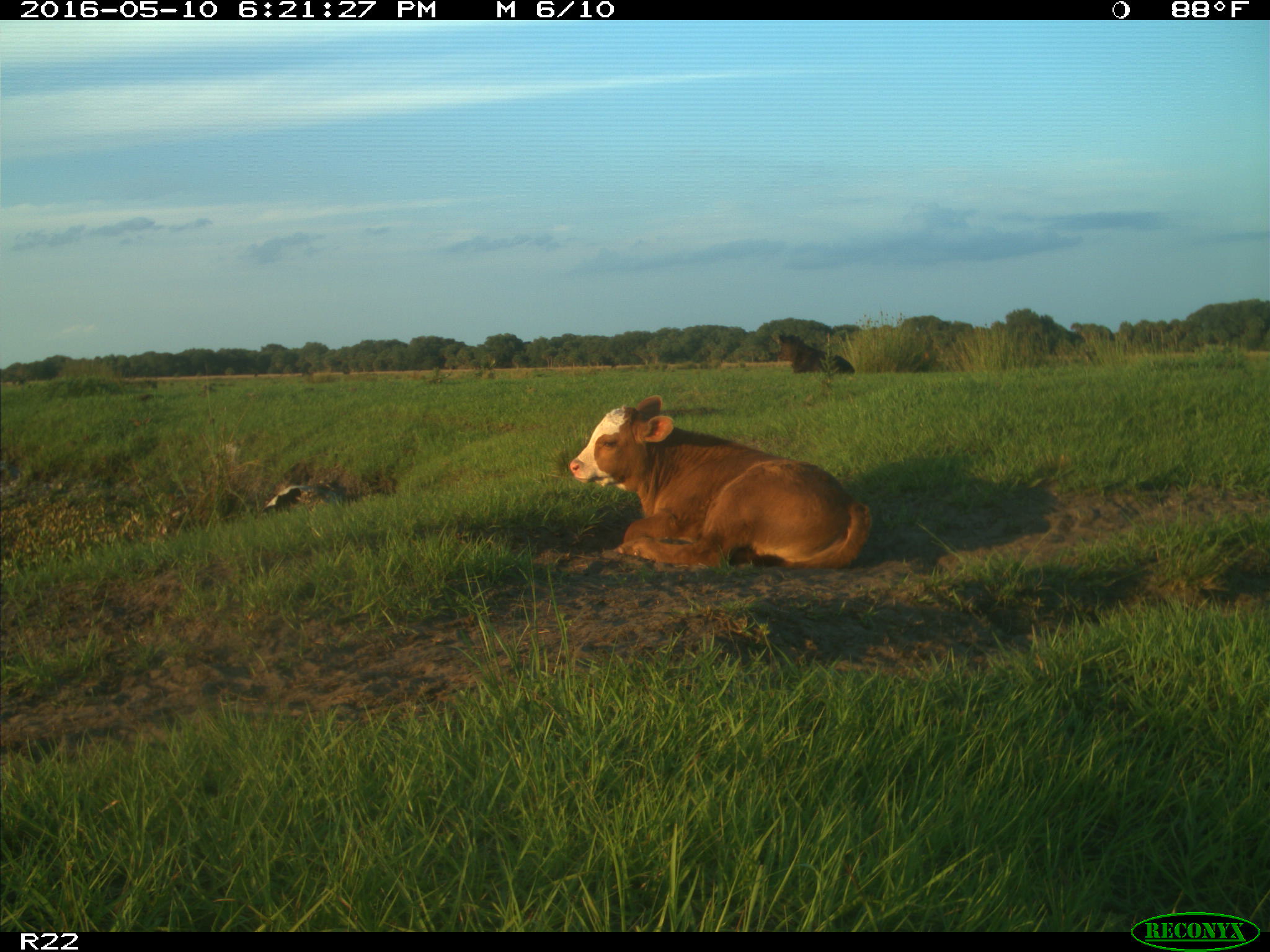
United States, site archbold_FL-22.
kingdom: Animalia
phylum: Chordata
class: Mammalia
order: Artiodactyla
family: Bovidae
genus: Bos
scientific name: Bos taurus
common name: domestic cow